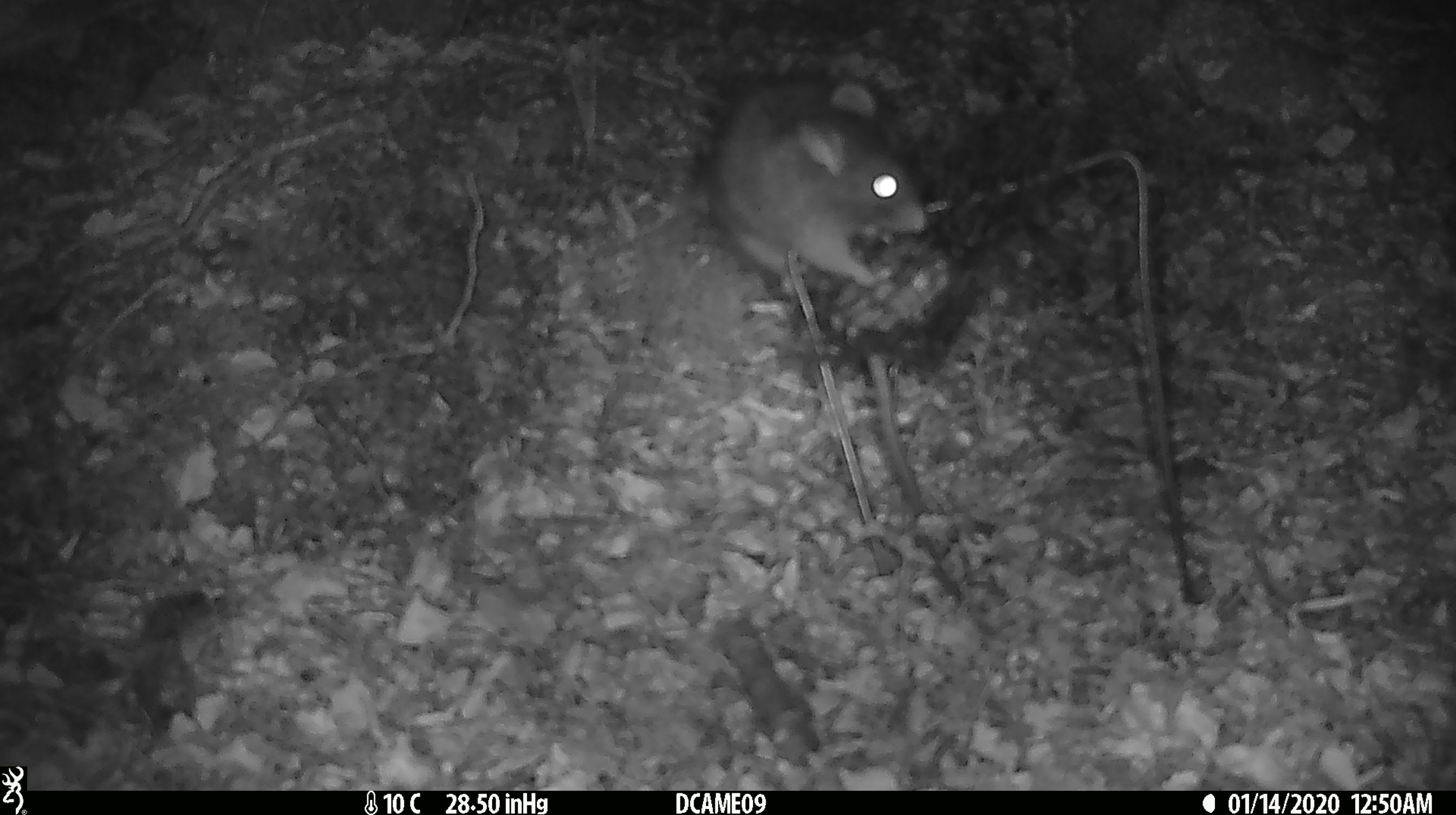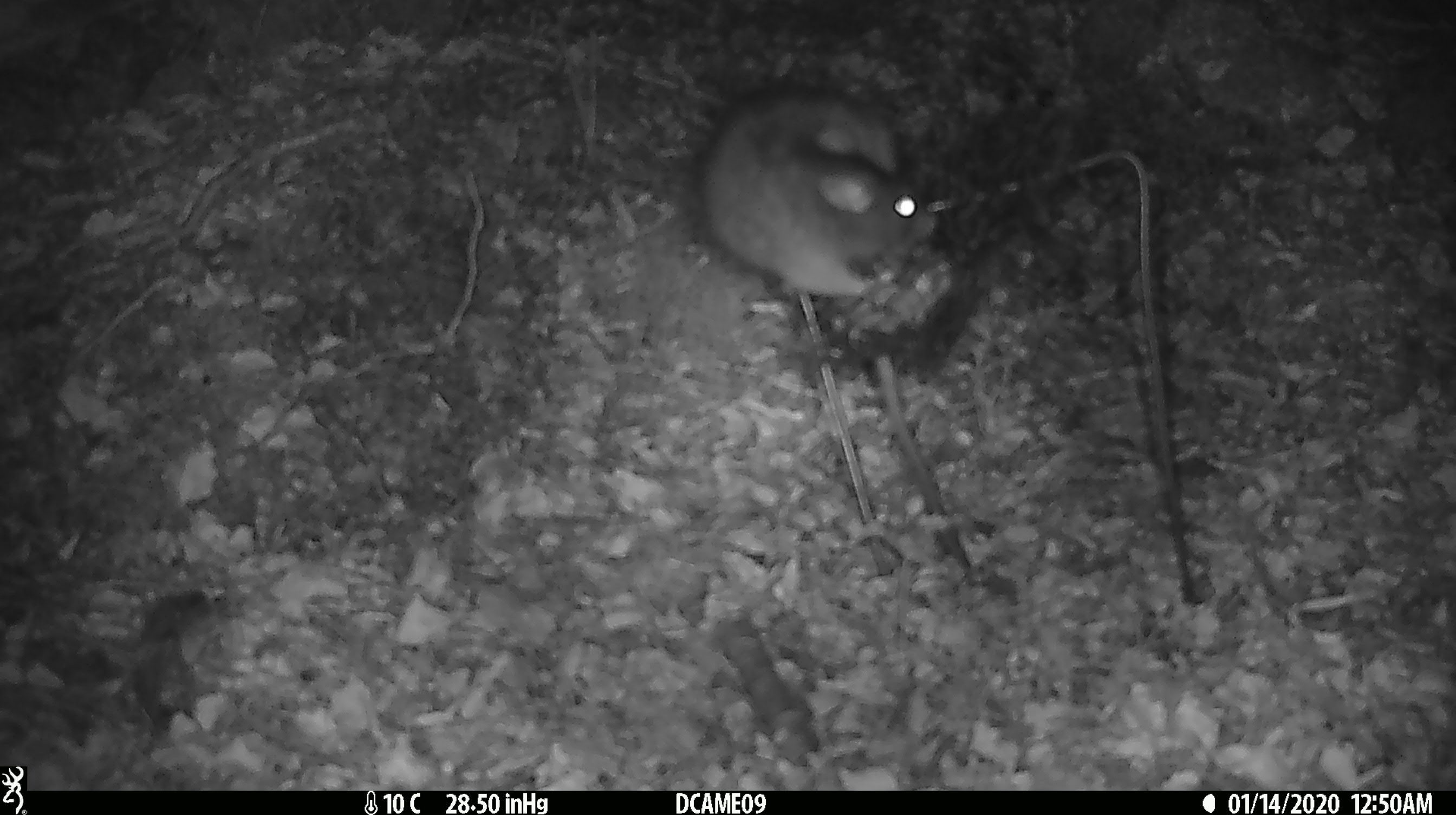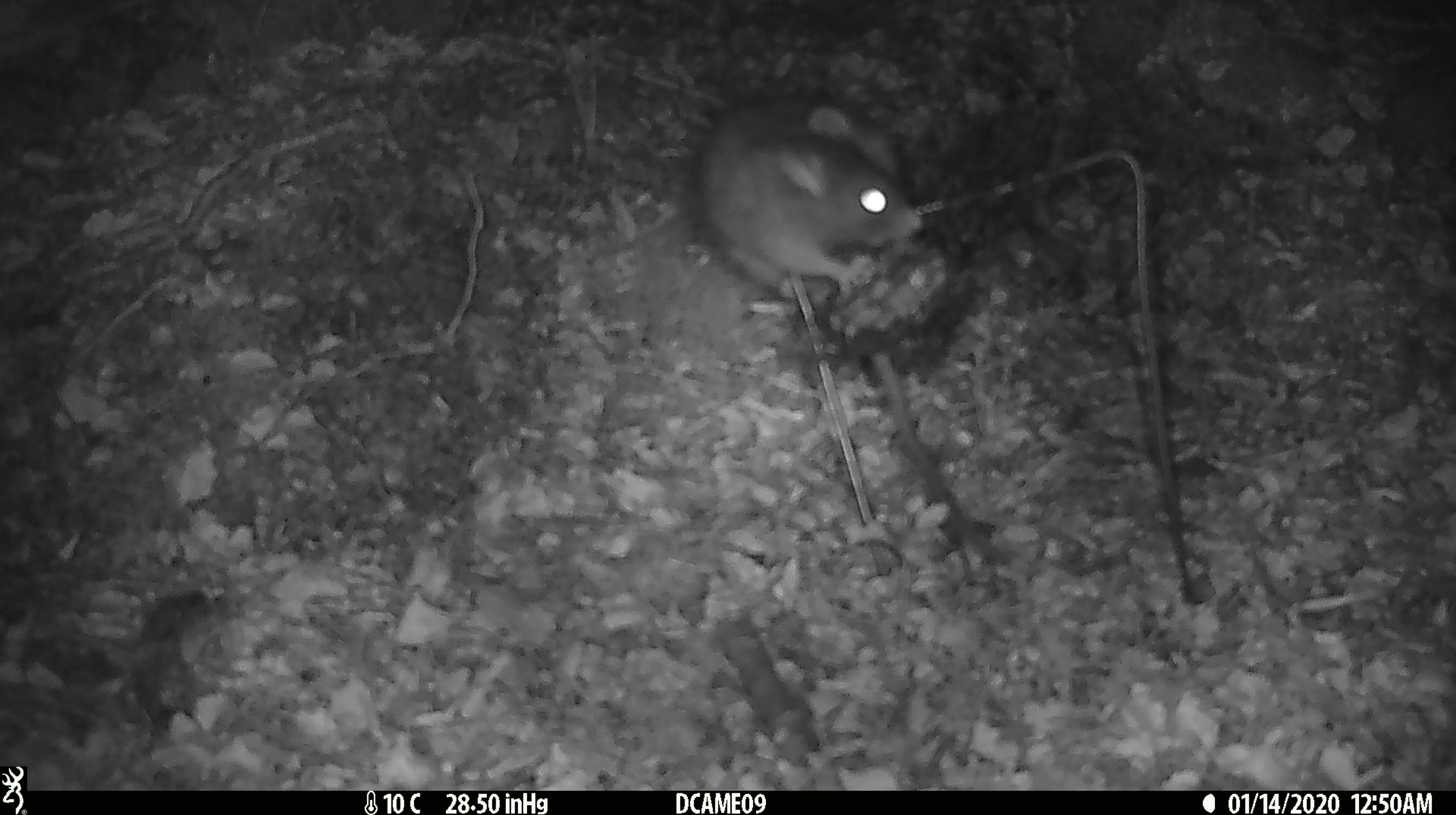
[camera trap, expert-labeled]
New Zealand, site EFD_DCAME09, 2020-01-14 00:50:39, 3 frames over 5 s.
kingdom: Animalia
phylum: Chordata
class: Mammalia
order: Rodentia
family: Muridae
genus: Rattus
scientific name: Rattus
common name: rat